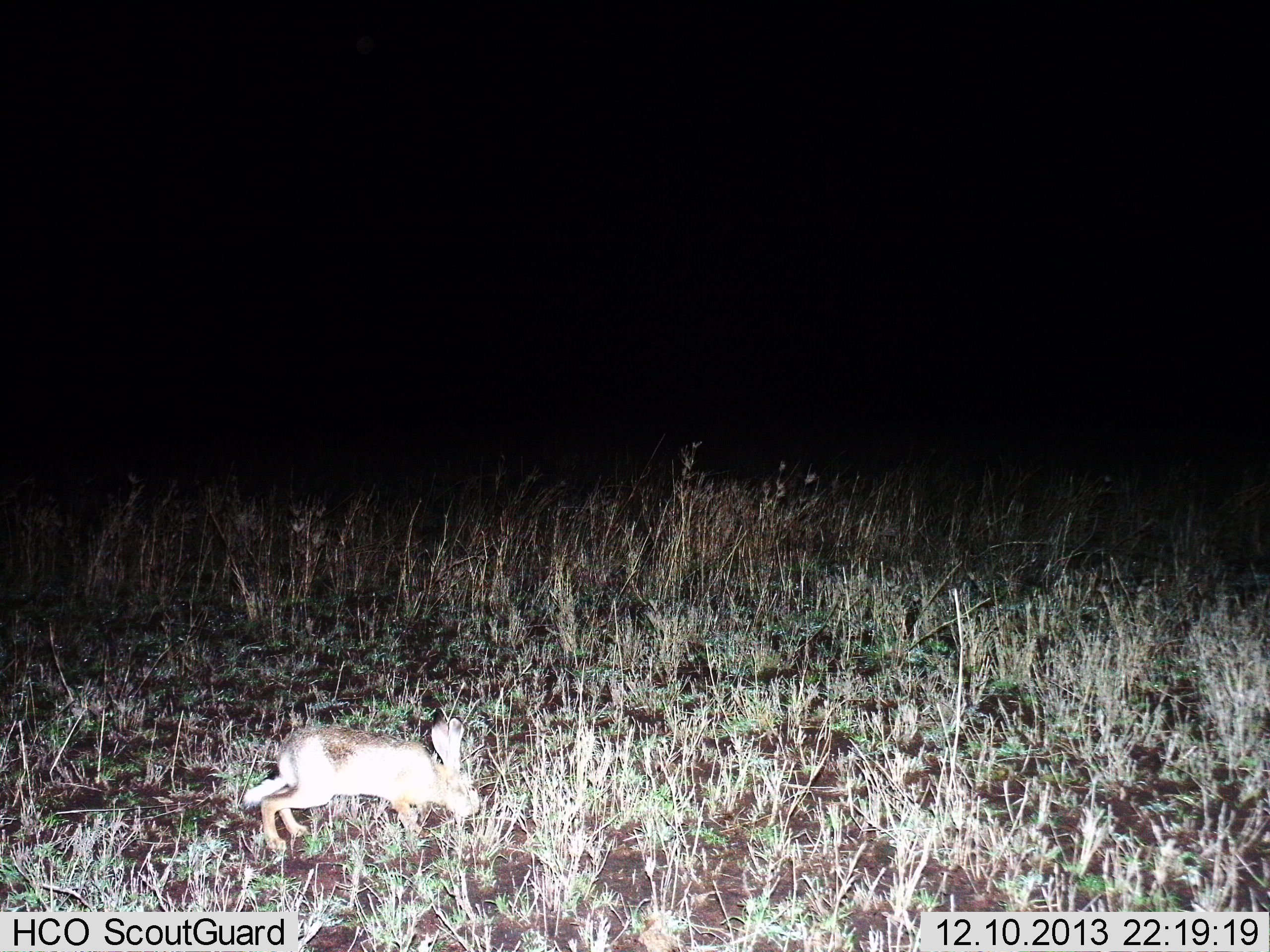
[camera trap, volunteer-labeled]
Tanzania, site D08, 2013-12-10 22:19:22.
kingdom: Animalia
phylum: Chordata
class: Mammalia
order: Lagomorpha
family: Leporidae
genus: Lepus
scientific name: Lepus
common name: hare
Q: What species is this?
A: Hare (Lepus).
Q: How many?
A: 1.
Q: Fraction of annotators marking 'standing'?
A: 0%.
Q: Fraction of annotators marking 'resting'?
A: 0%.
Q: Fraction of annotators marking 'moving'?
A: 50%.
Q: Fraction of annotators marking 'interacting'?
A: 0%.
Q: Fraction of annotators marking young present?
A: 0%.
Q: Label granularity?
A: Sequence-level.